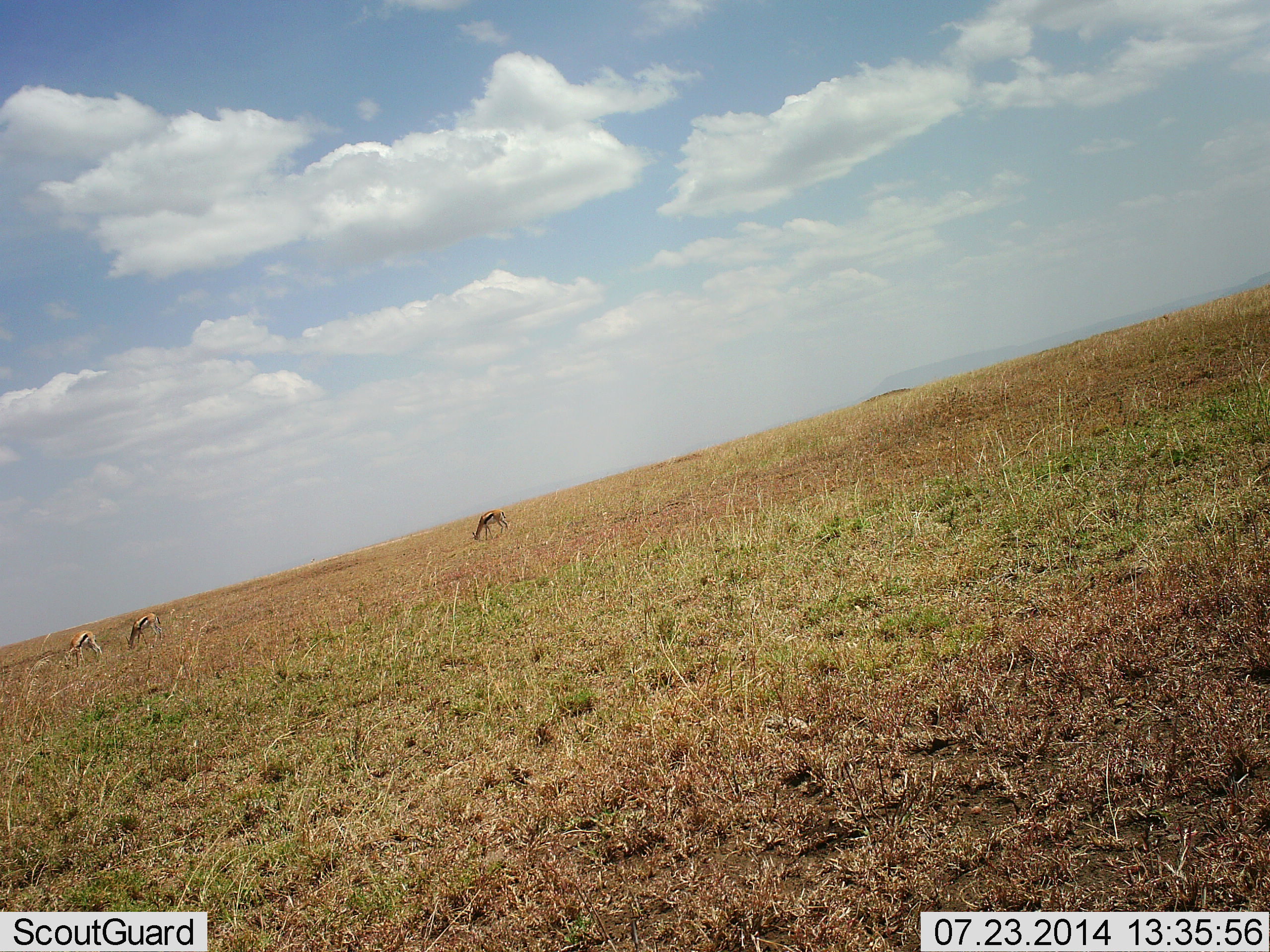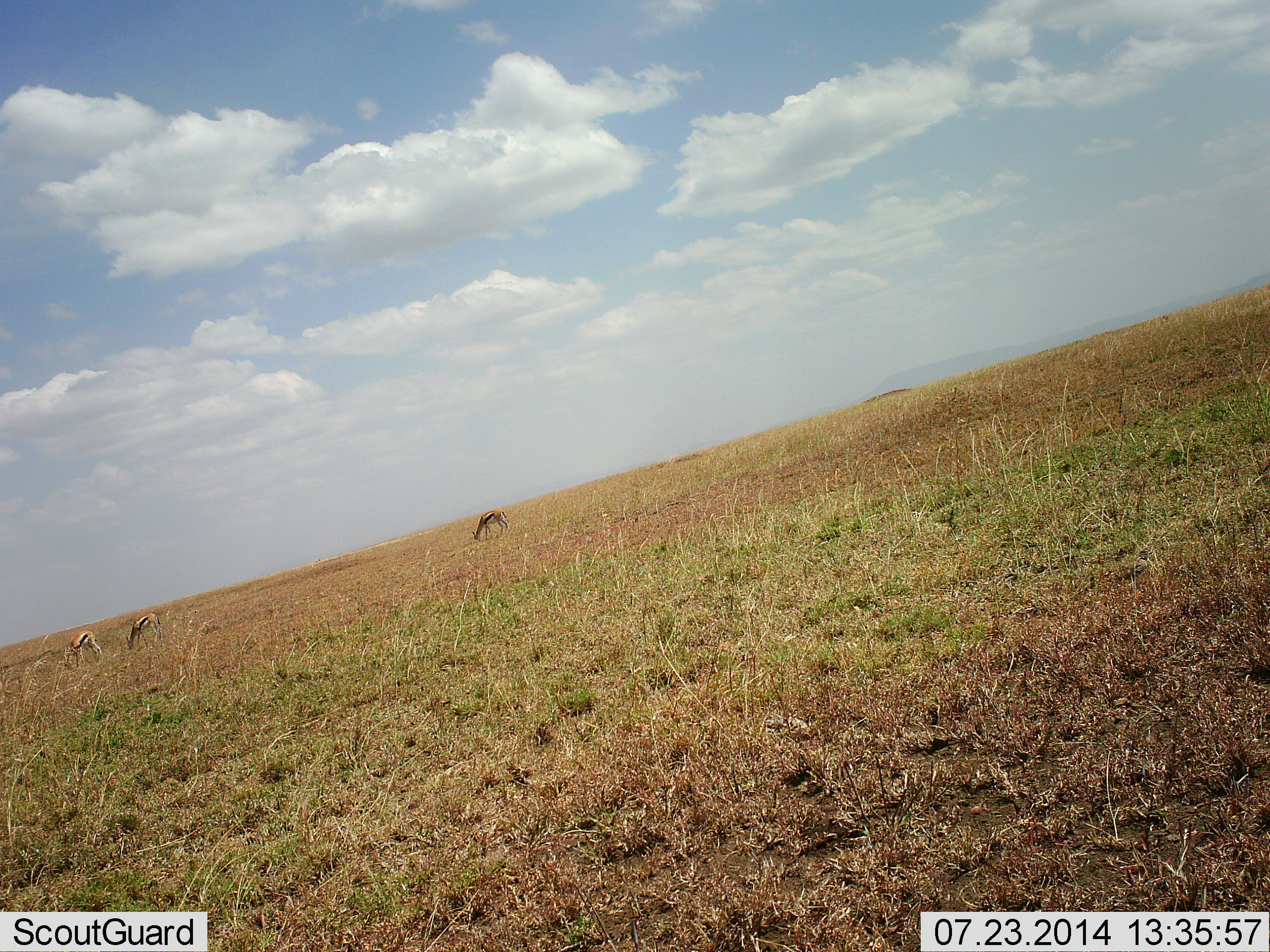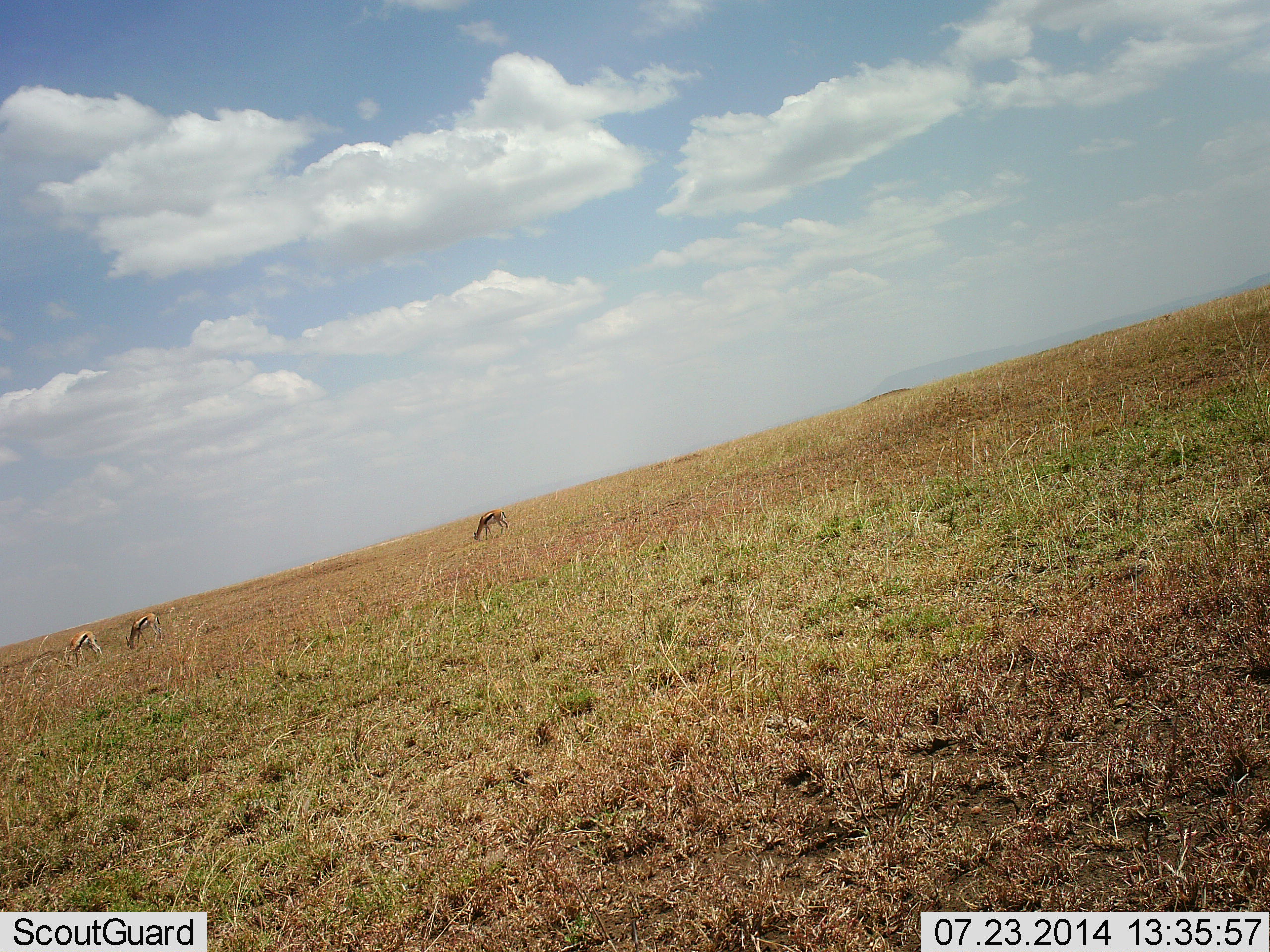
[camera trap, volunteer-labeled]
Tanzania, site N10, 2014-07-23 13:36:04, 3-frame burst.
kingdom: Animalia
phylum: Chordata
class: Mammalia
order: Artiodactyla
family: Bovidae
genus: Eudorcas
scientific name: Eudorcas thomsonii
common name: thomson's gazelle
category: gazellethomsons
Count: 3.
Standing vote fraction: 0%.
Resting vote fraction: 0%.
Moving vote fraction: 0%.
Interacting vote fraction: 0%.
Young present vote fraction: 0%.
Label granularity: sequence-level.